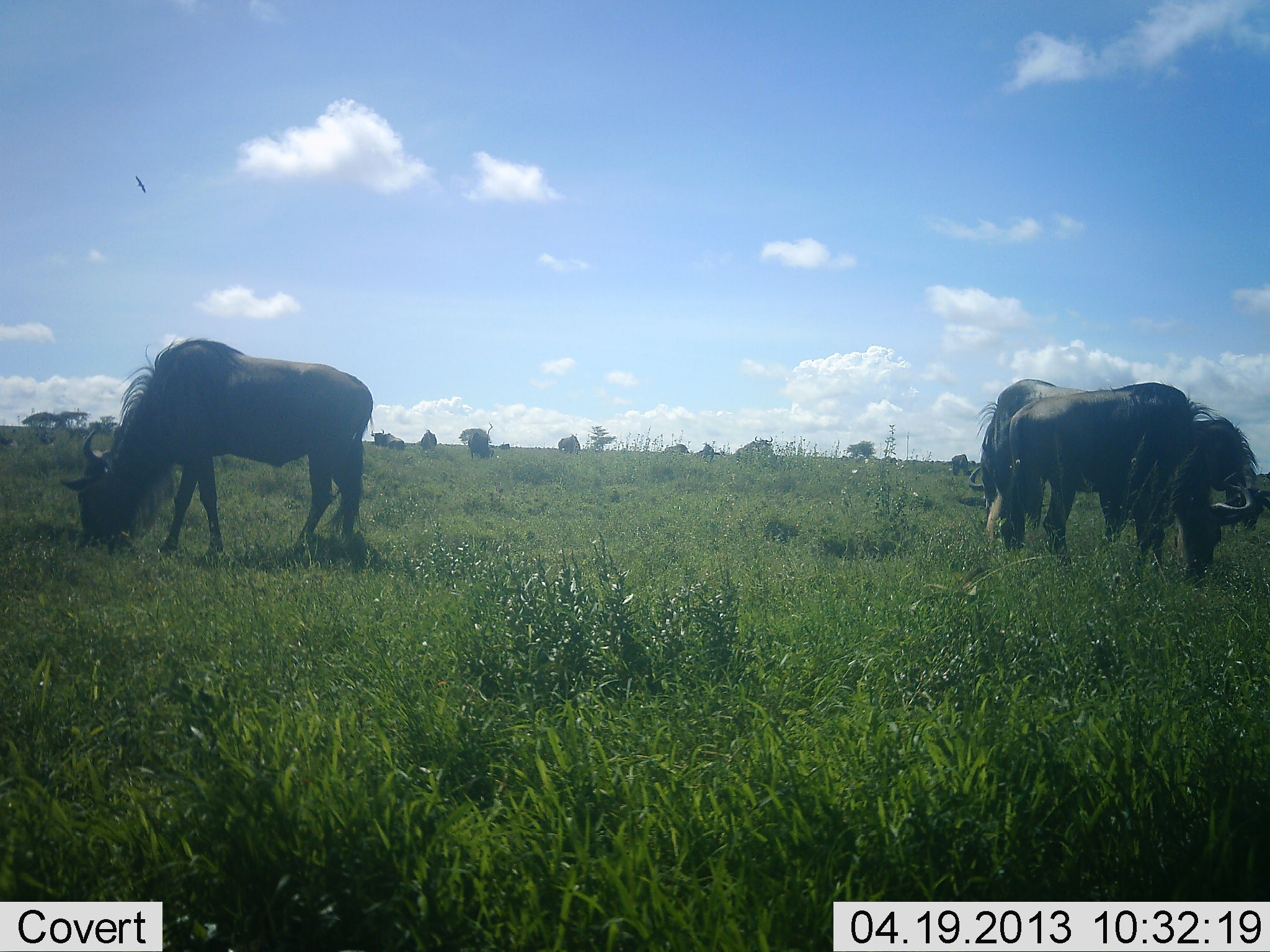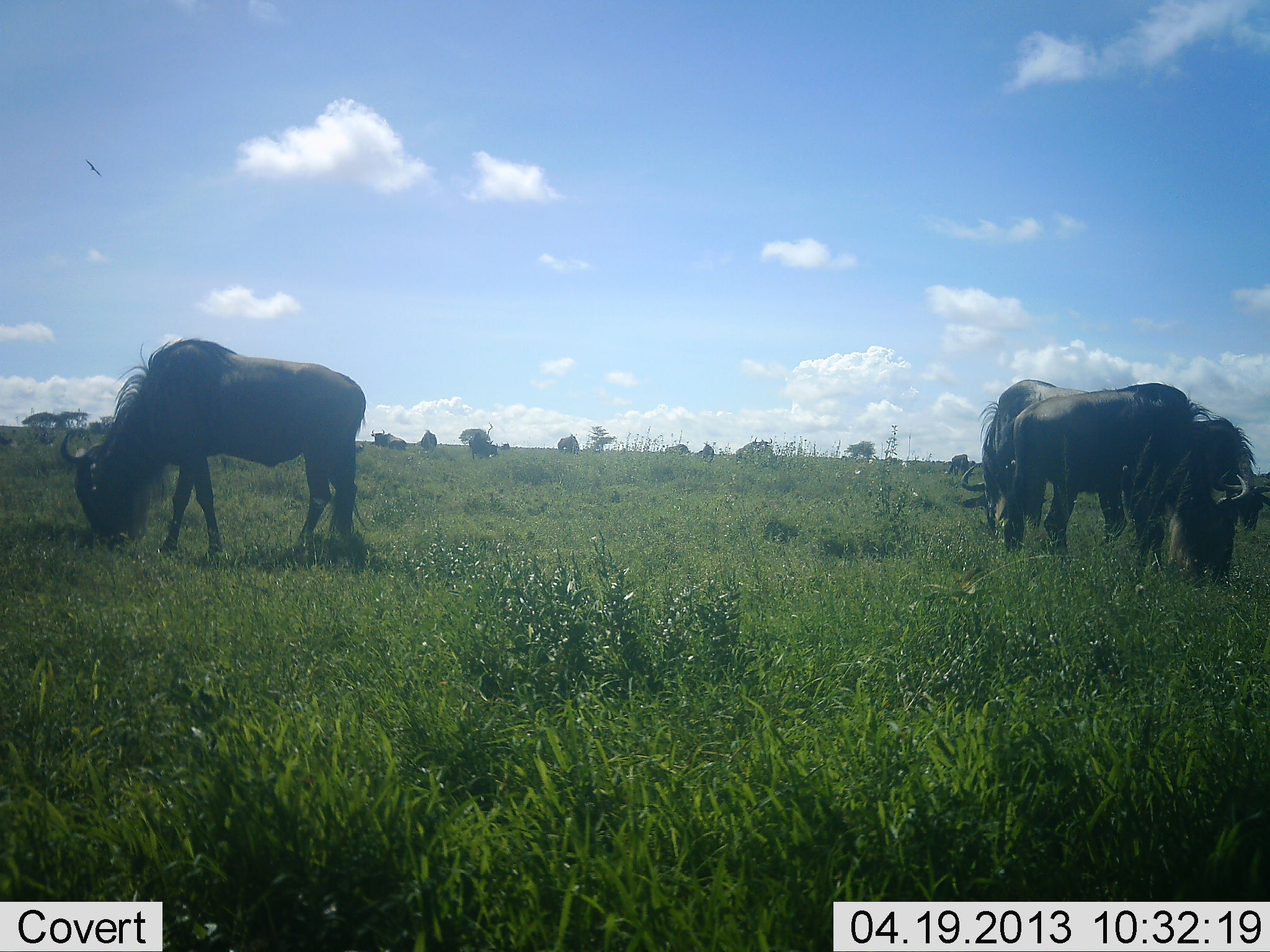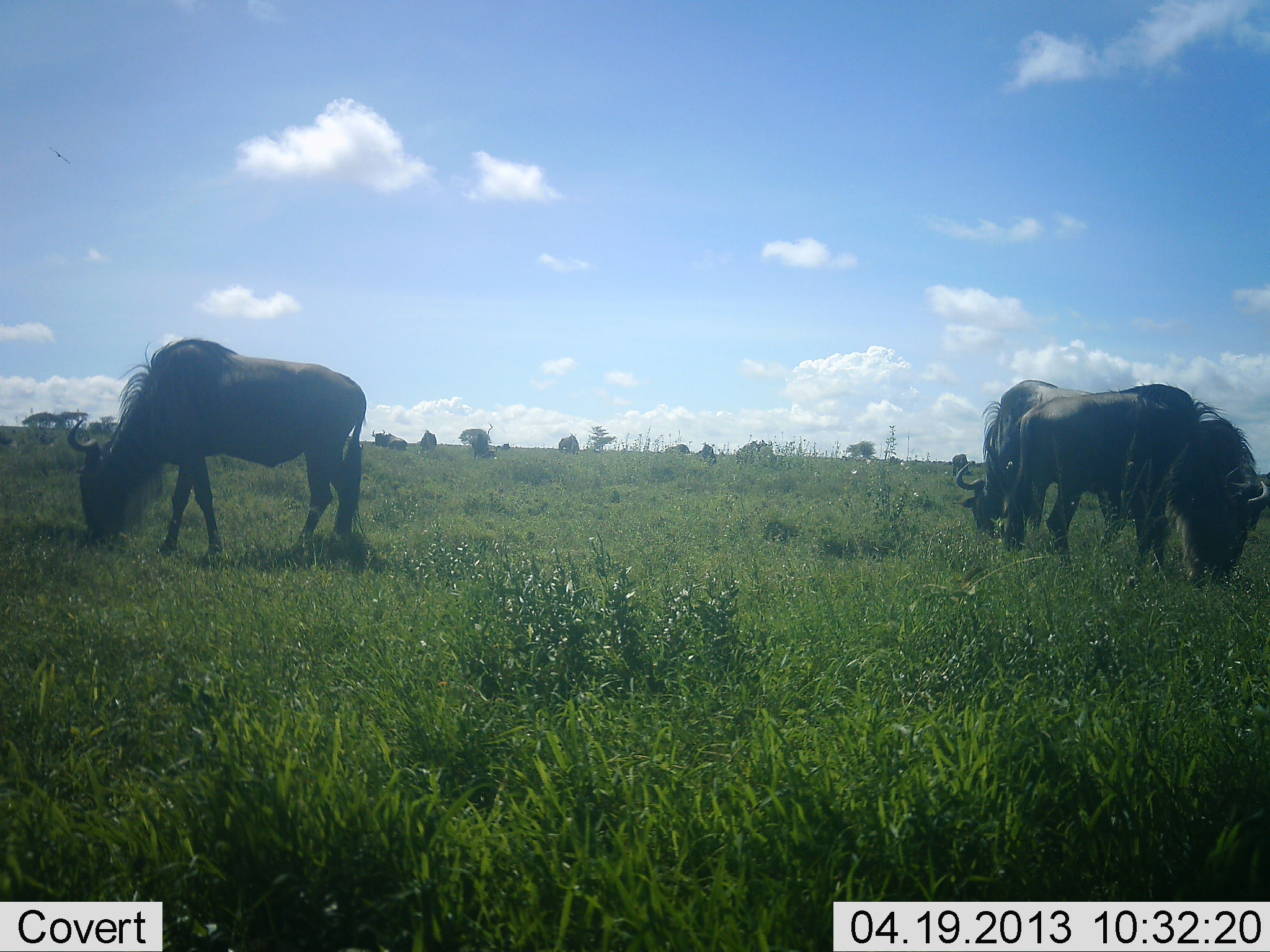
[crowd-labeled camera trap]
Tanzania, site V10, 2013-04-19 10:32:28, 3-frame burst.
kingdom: Animalia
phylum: Chordata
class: Mammalia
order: Artiodactyla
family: Bovidae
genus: Connochaetes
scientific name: Connochaetes taurinus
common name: blue wildebeest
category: wildebeest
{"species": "wildebeest (blue wildebeest) (Connochaetes taurinus)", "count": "9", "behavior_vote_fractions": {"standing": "34%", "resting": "0%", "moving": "3%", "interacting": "0%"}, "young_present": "0%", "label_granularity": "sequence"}